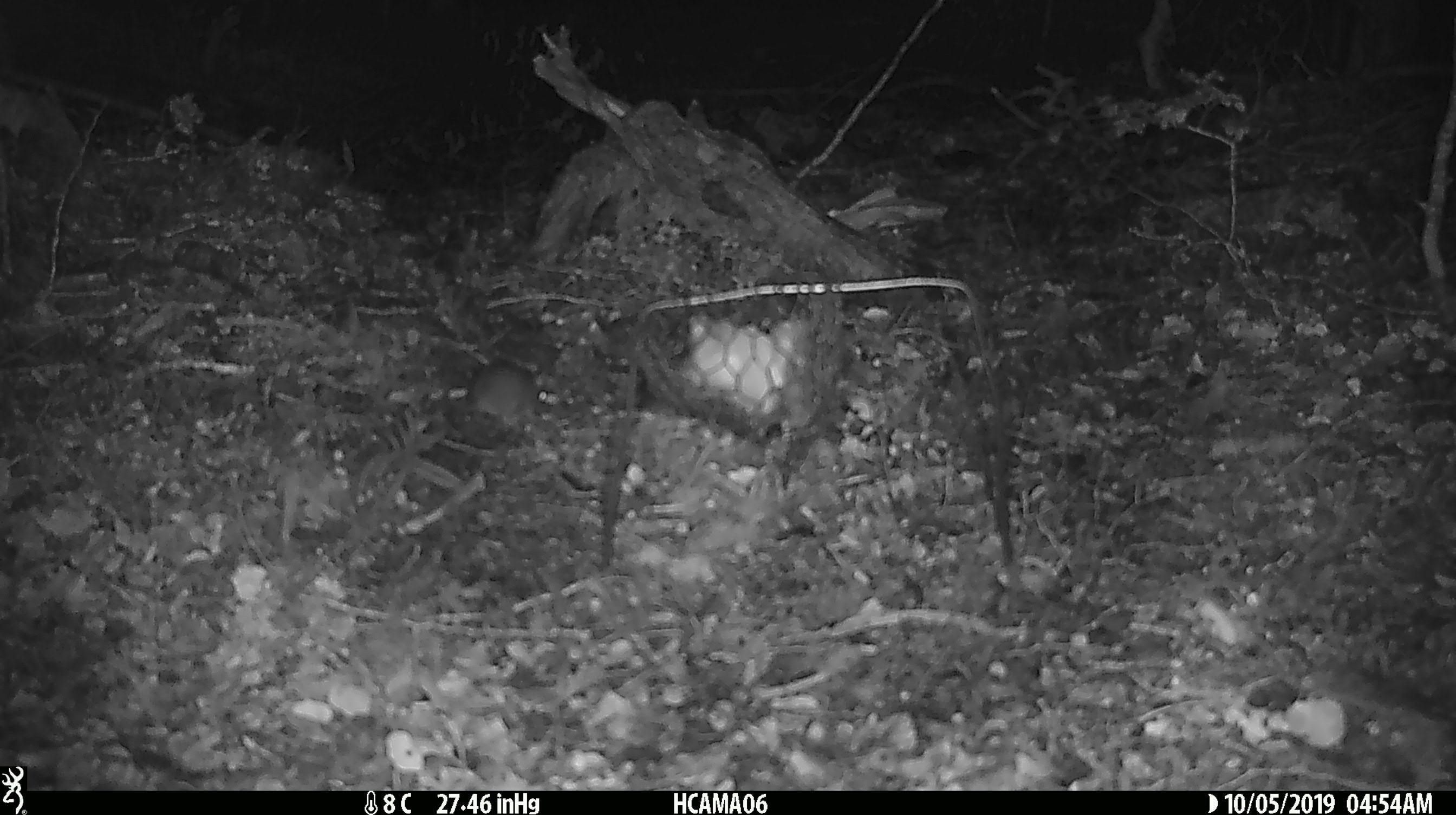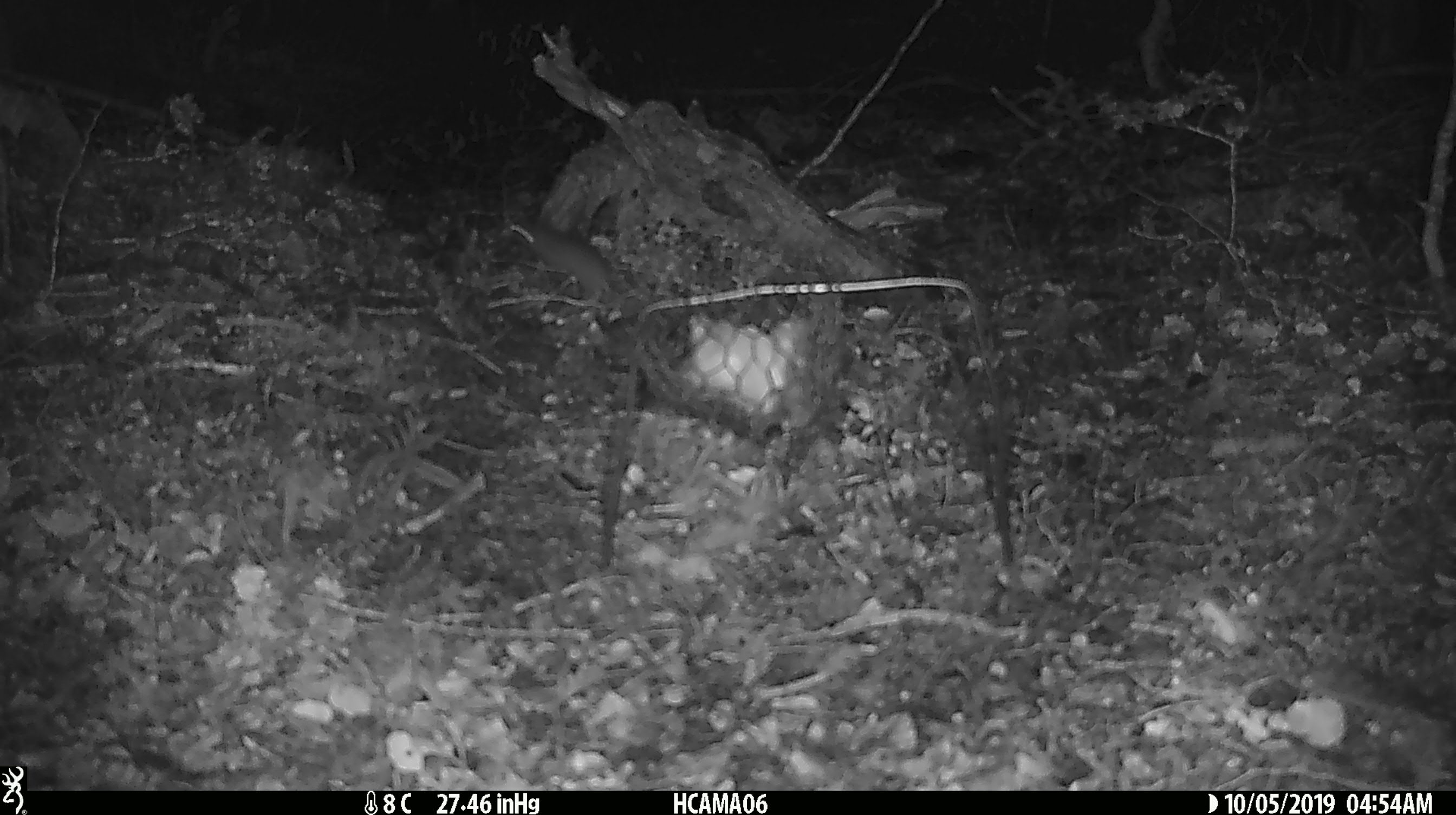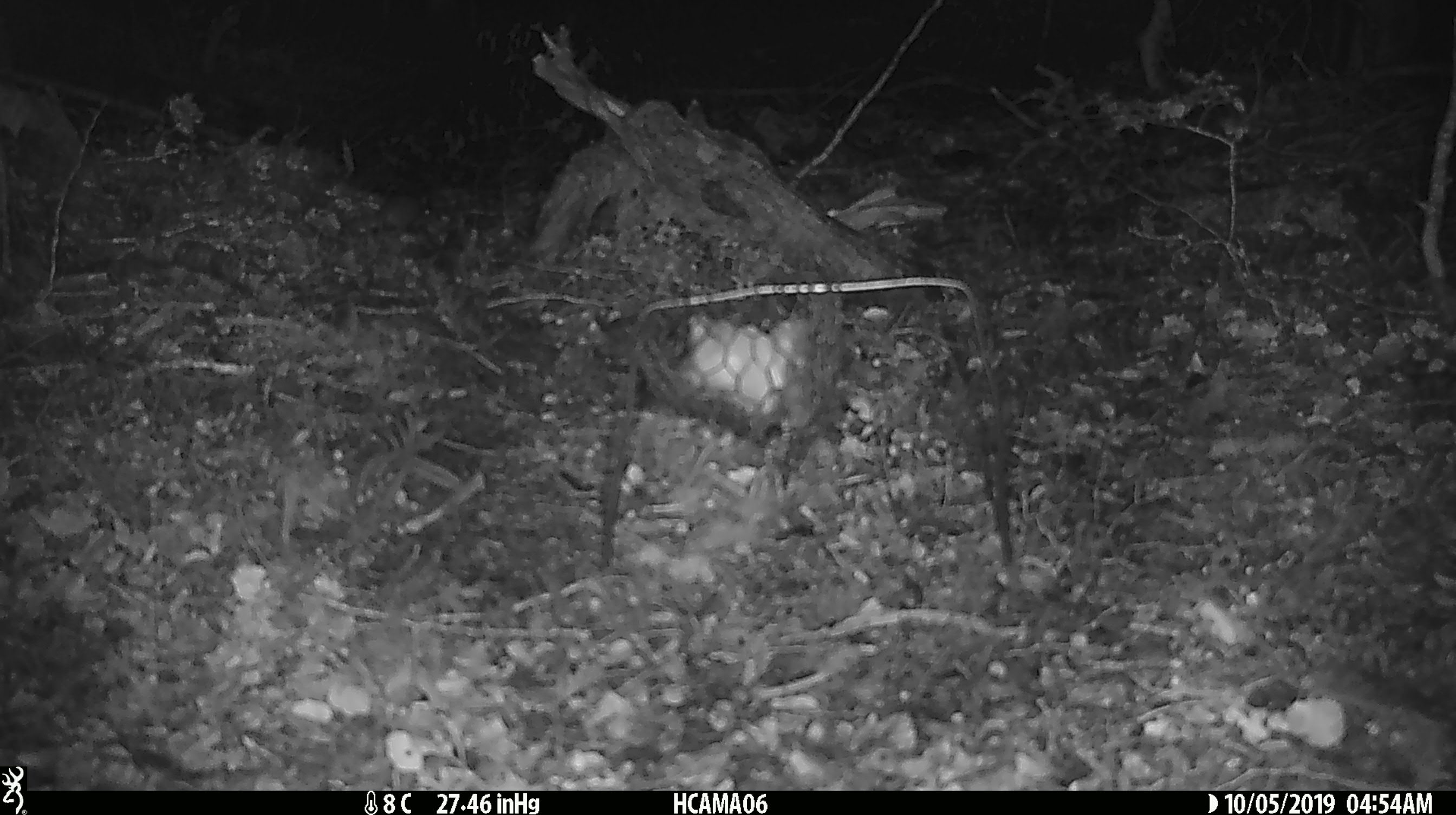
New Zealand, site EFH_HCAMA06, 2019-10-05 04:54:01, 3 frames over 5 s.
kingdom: Animalia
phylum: Chordata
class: Mammalia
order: Rodentia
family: Muridae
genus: Mus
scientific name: Mus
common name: mouse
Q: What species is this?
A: Mouse (Mus).